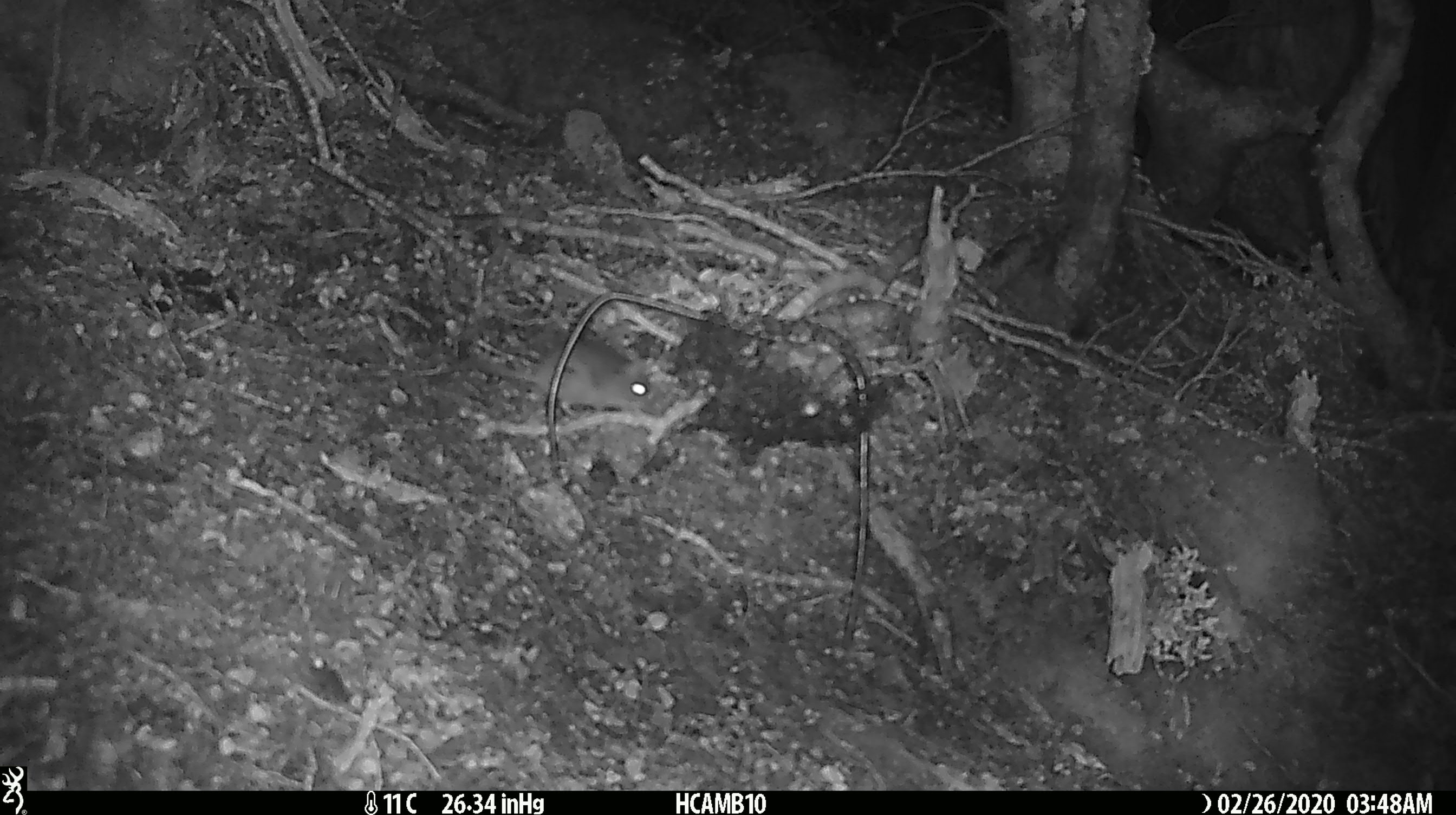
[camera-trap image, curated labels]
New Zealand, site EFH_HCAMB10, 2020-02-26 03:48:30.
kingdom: Animalia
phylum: Chordata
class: Mammalia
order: Rodentia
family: Muridae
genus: Mus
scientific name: Mus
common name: mouse